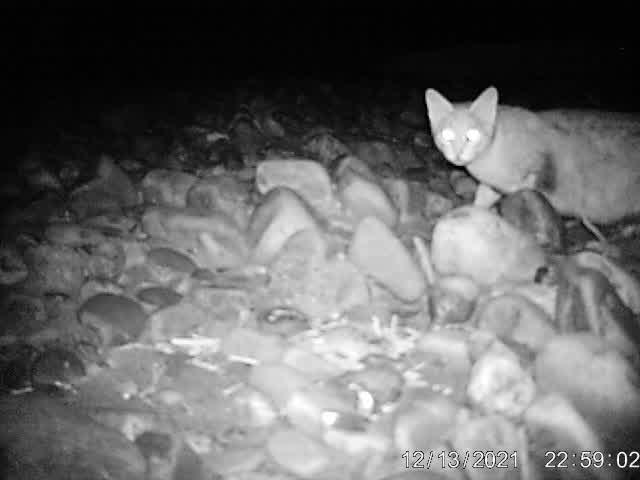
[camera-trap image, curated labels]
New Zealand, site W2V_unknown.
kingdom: Animalia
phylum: Chordata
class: Mammalia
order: Carnivora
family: Felidae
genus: Felis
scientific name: Felis catus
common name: domestic cat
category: cat